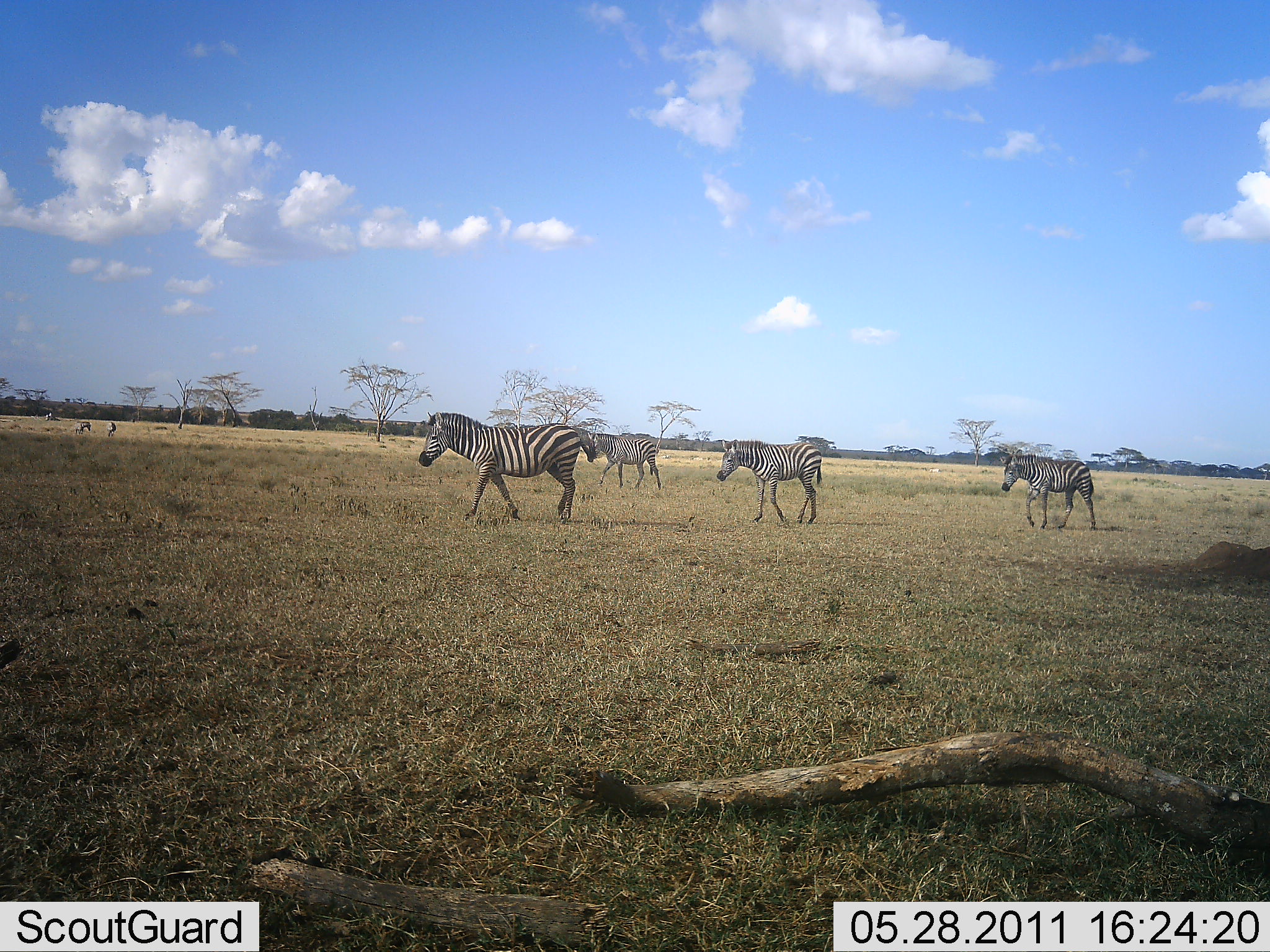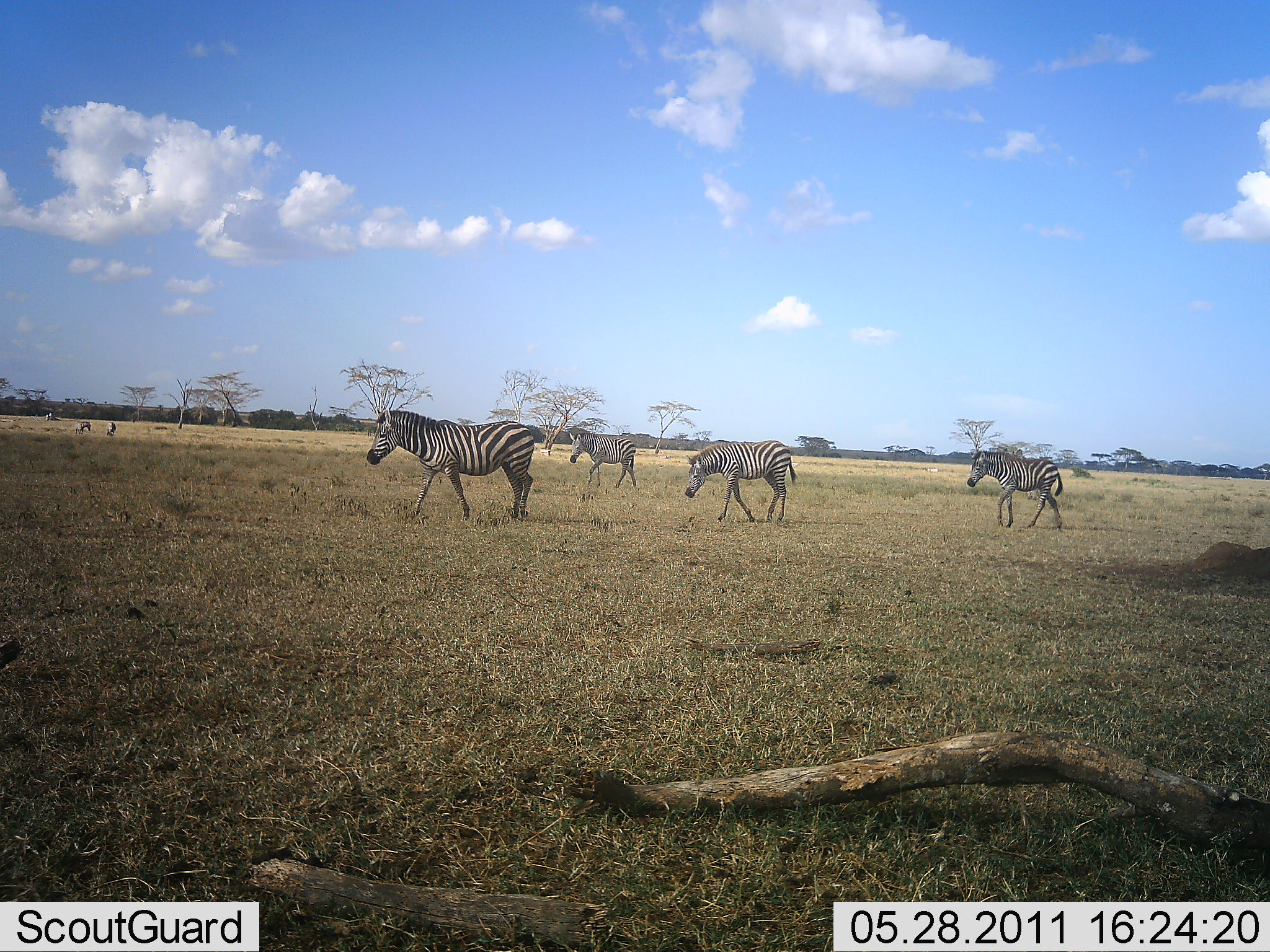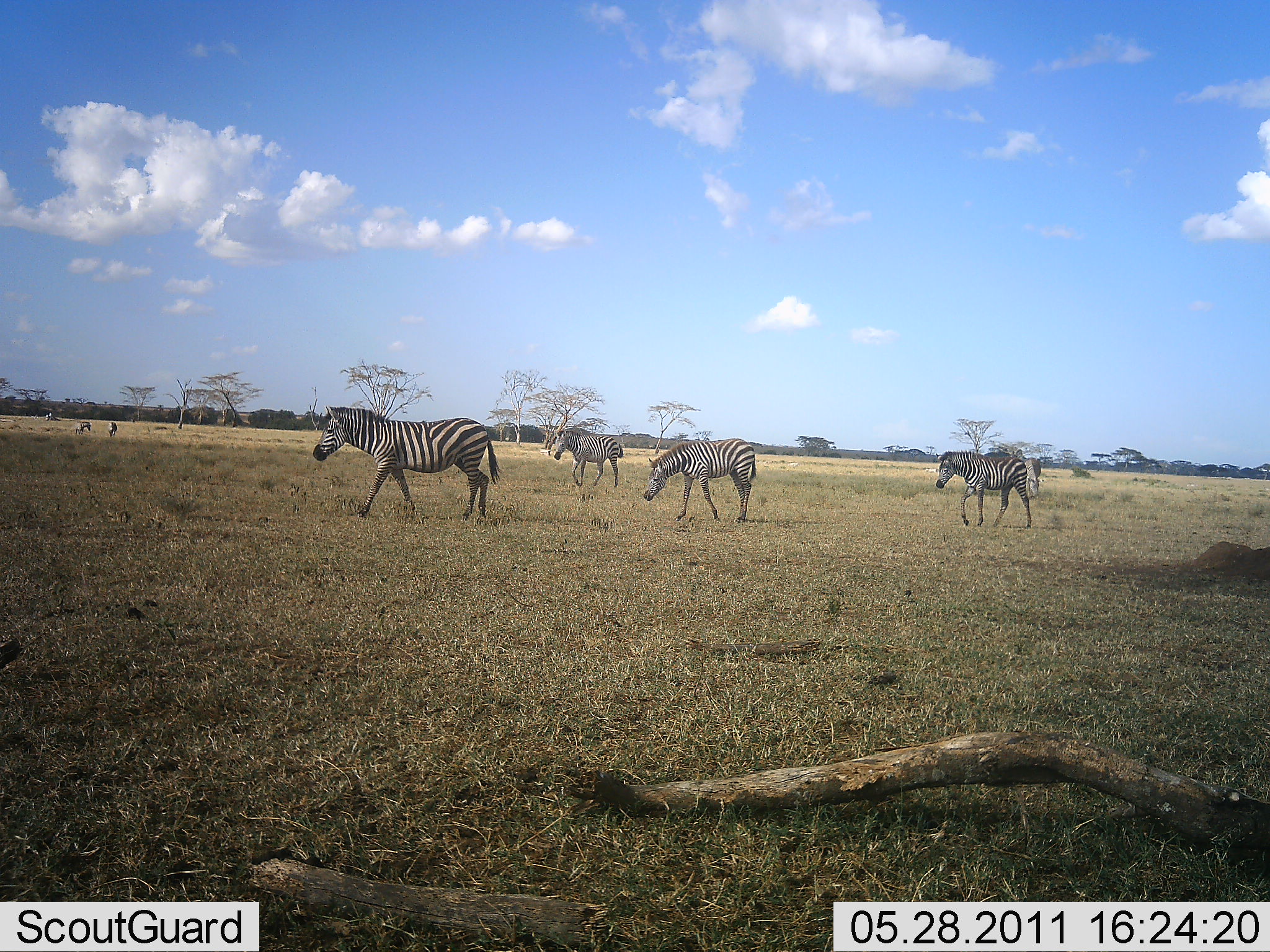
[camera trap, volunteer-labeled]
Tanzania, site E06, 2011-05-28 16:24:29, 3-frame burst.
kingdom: Animalia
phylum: Chordata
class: Mammalia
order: Perissodactyla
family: Equidae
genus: Equus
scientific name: Equus quagga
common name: plains zebra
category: zebra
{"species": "zebra (plains zebra) (Equus quagga)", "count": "4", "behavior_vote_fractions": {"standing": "9%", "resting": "0%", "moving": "100%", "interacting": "0%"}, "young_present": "0%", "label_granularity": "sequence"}